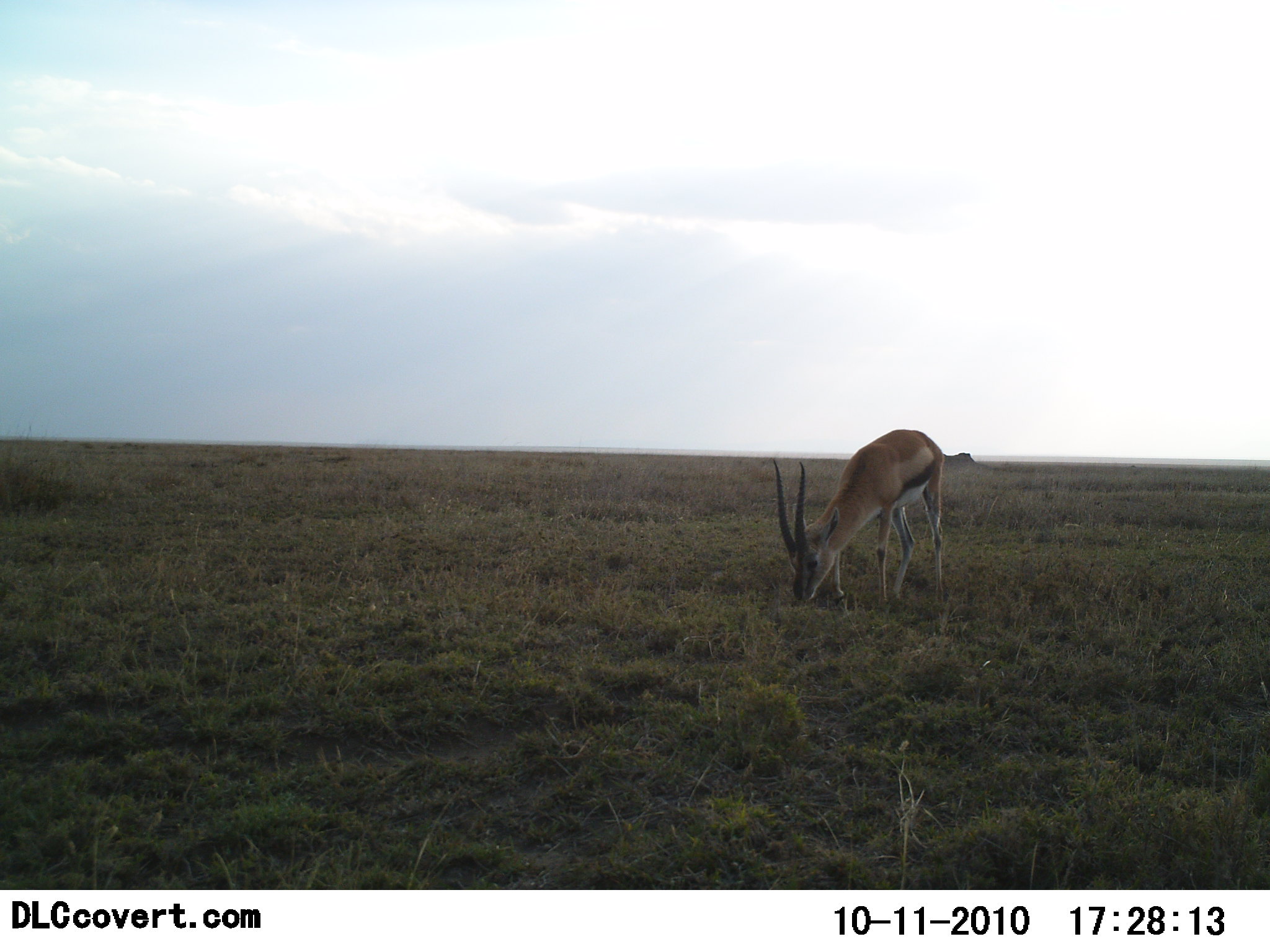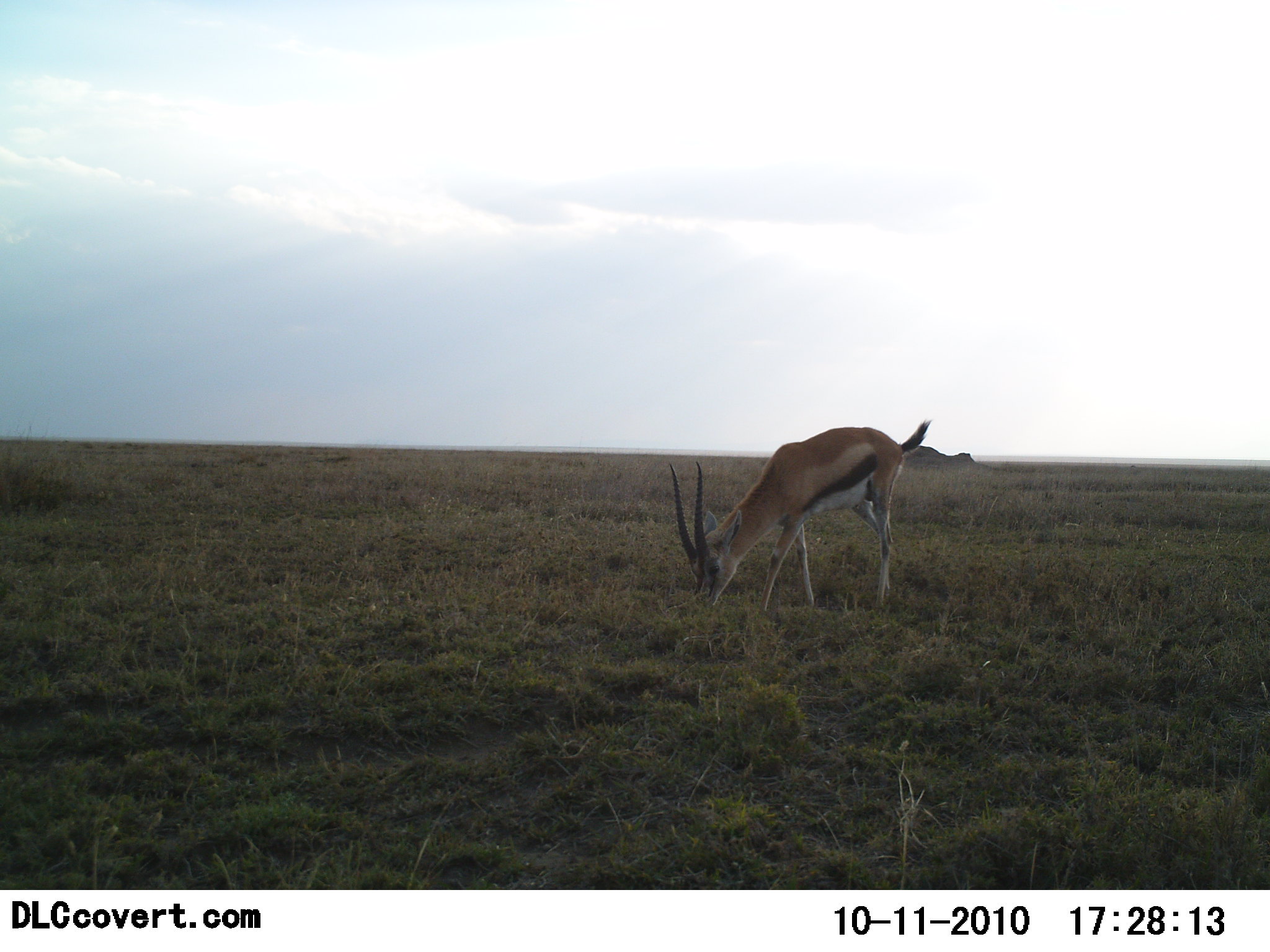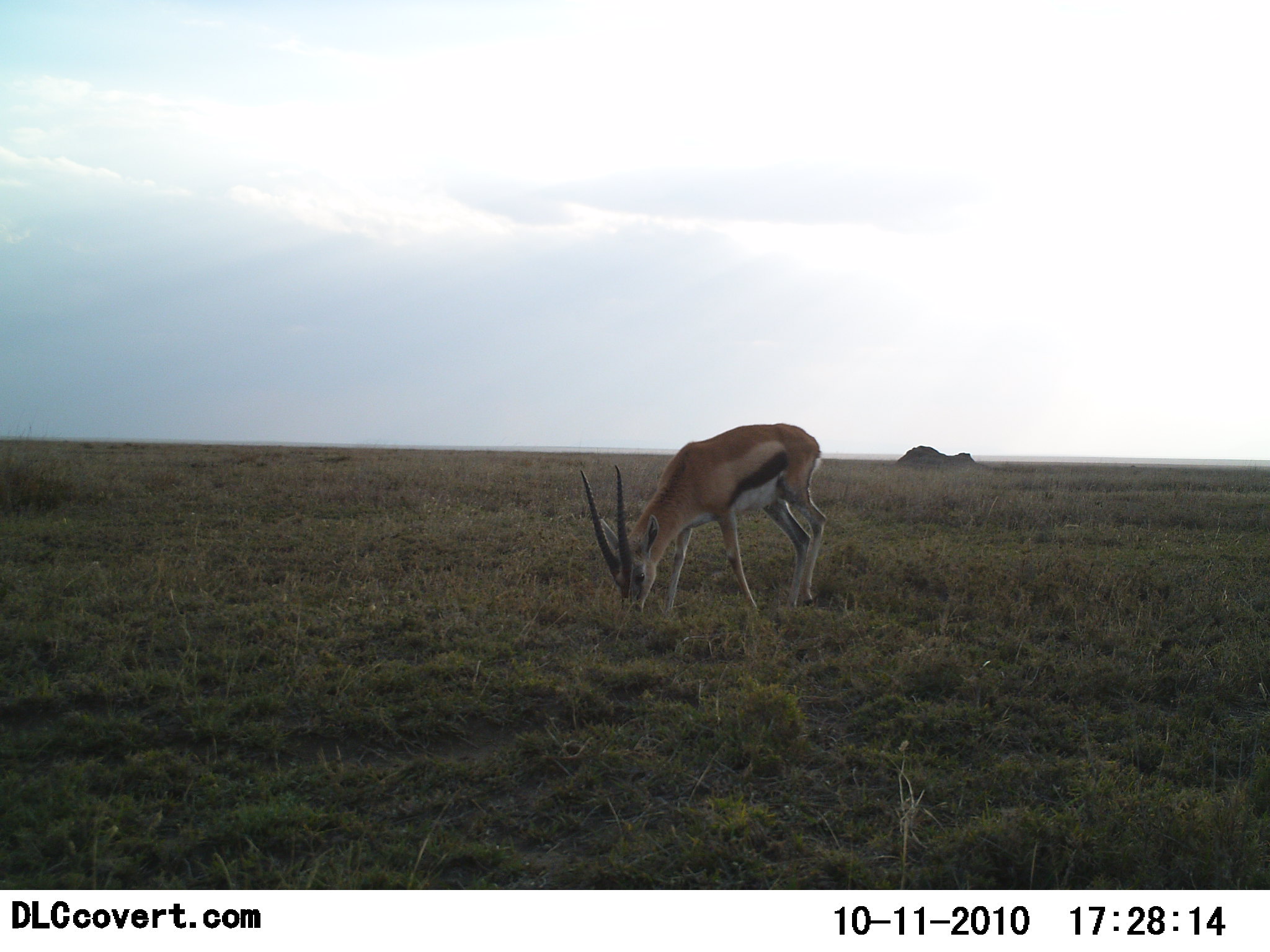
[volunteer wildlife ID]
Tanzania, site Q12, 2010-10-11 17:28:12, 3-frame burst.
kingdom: Animalia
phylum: Chordata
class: Mammalia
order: Artiodactyla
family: Bovidae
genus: Eudorcas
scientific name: Eudorcas thomsonii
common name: thomson's gazelle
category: gazellethomsons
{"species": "gazellethomsons (thomson's gazelle) (Eudorcas thomsonii)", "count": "1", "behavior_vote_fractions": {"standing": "0%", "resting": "0%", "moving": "15%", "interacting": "0%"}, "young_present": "0%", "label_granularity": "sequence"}